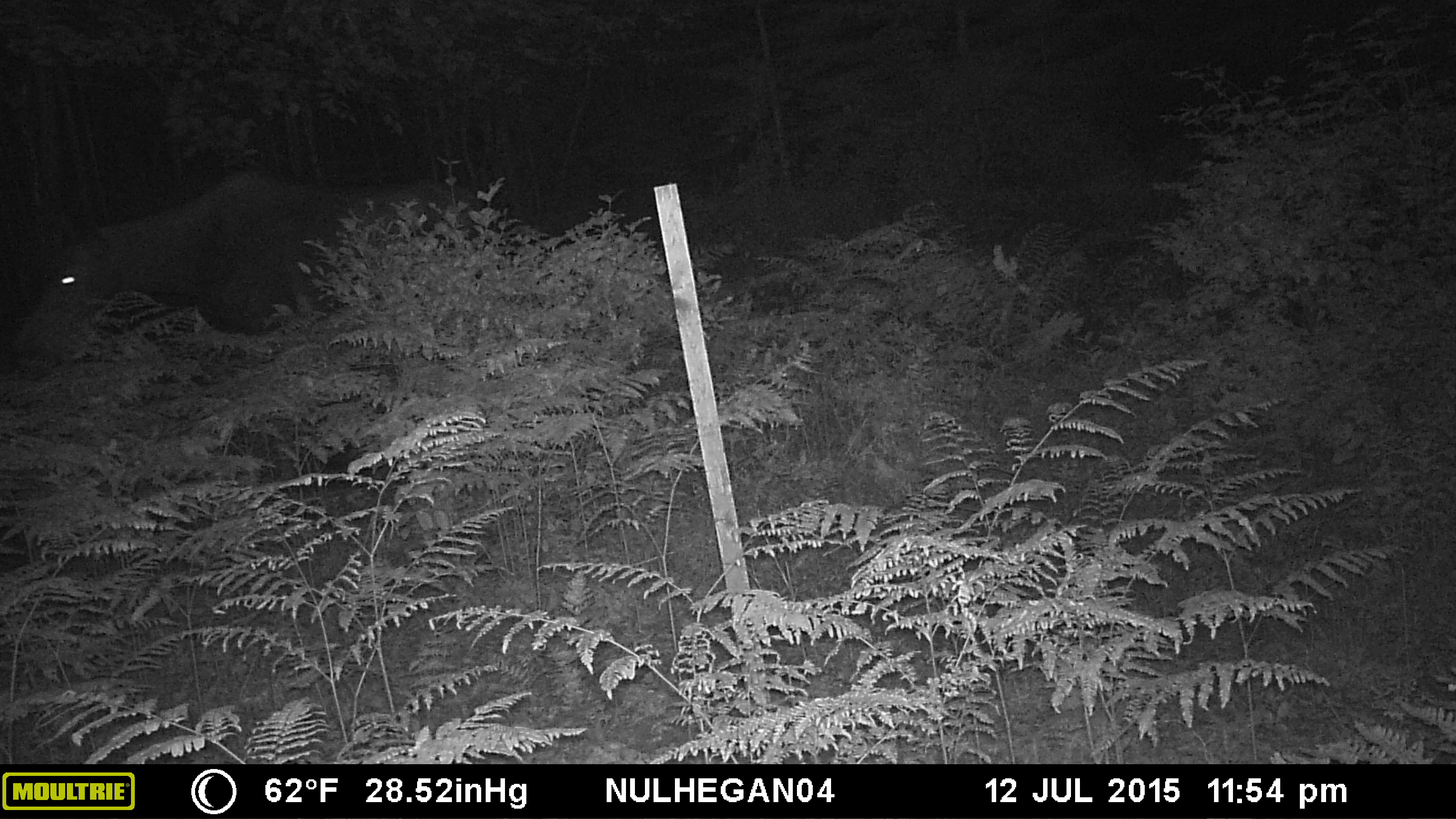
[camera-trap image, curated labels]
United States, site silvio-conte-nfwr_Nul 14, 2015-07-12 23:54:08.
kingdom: Animalia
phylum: Chordata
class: Mammalia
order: Artiodactyla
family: Cervidae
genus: Alces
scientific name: Alces alces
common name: moose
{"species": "moose (Alces alces)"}